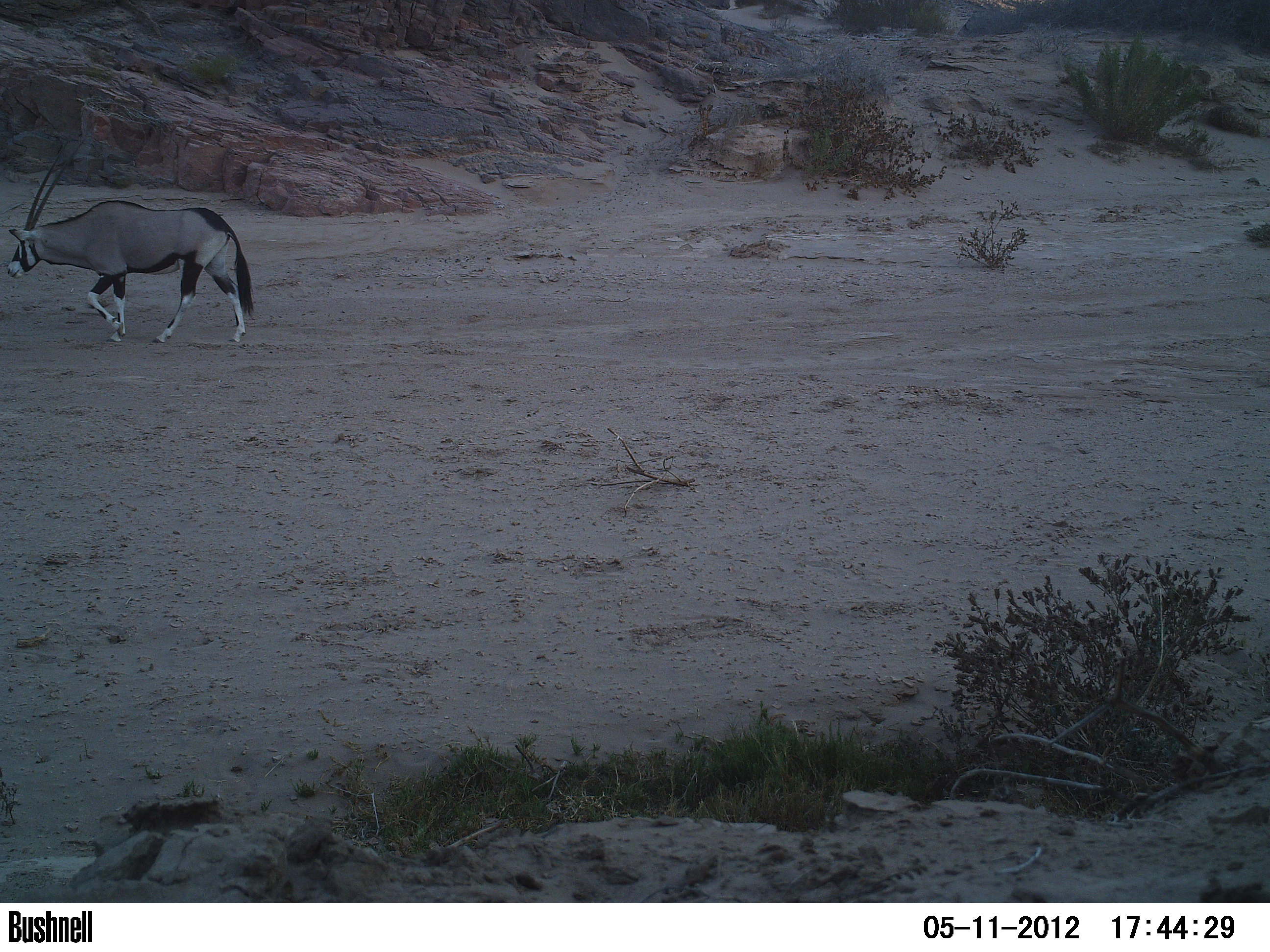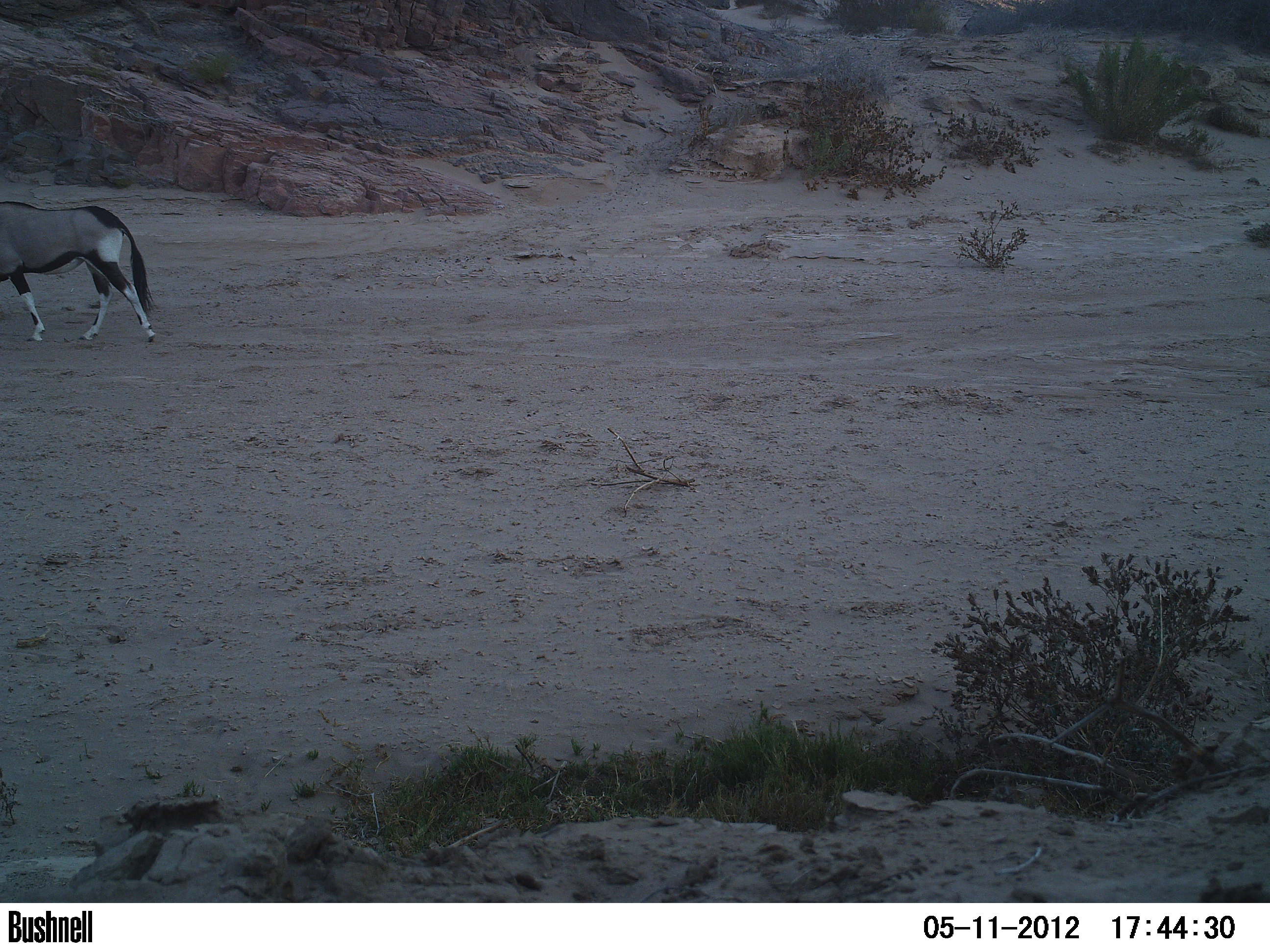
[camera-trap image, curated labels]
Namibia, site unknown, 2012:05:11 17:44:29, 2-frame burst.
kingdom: Animalia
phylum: Chordata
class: Mammalia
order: Artiodactyla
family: Bovidae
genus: Oryx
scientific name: Oryx gazella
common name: gemsbok